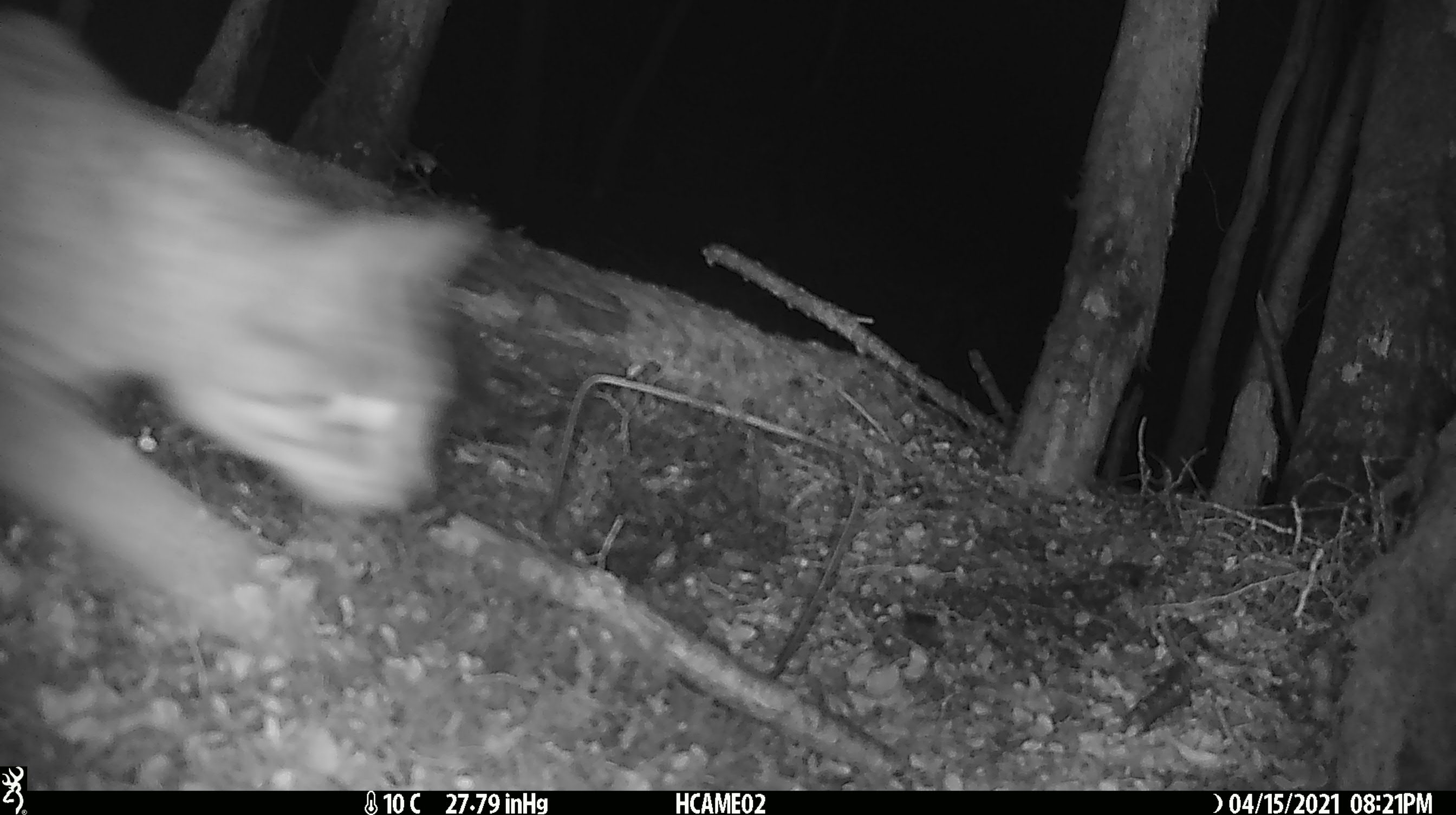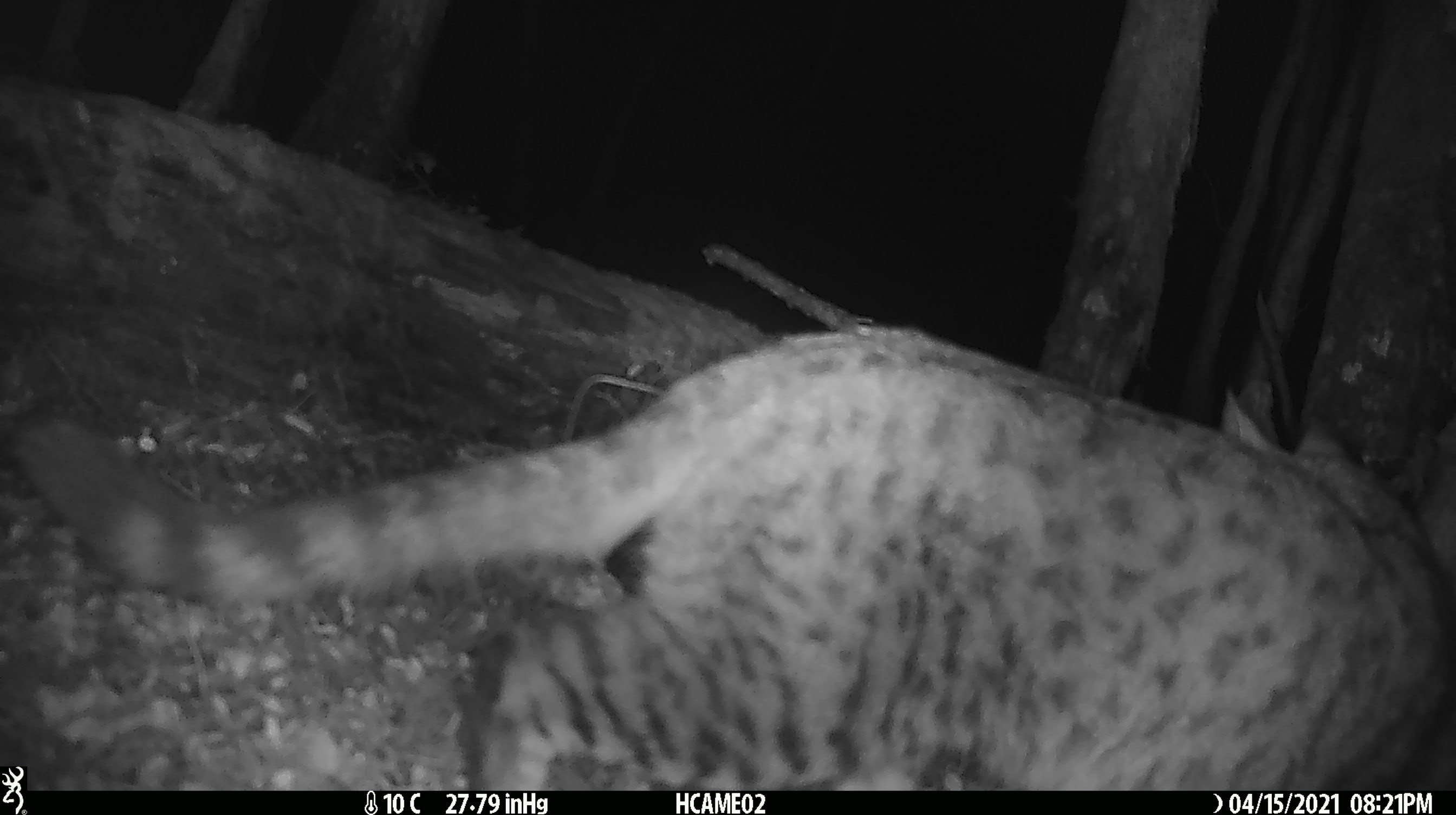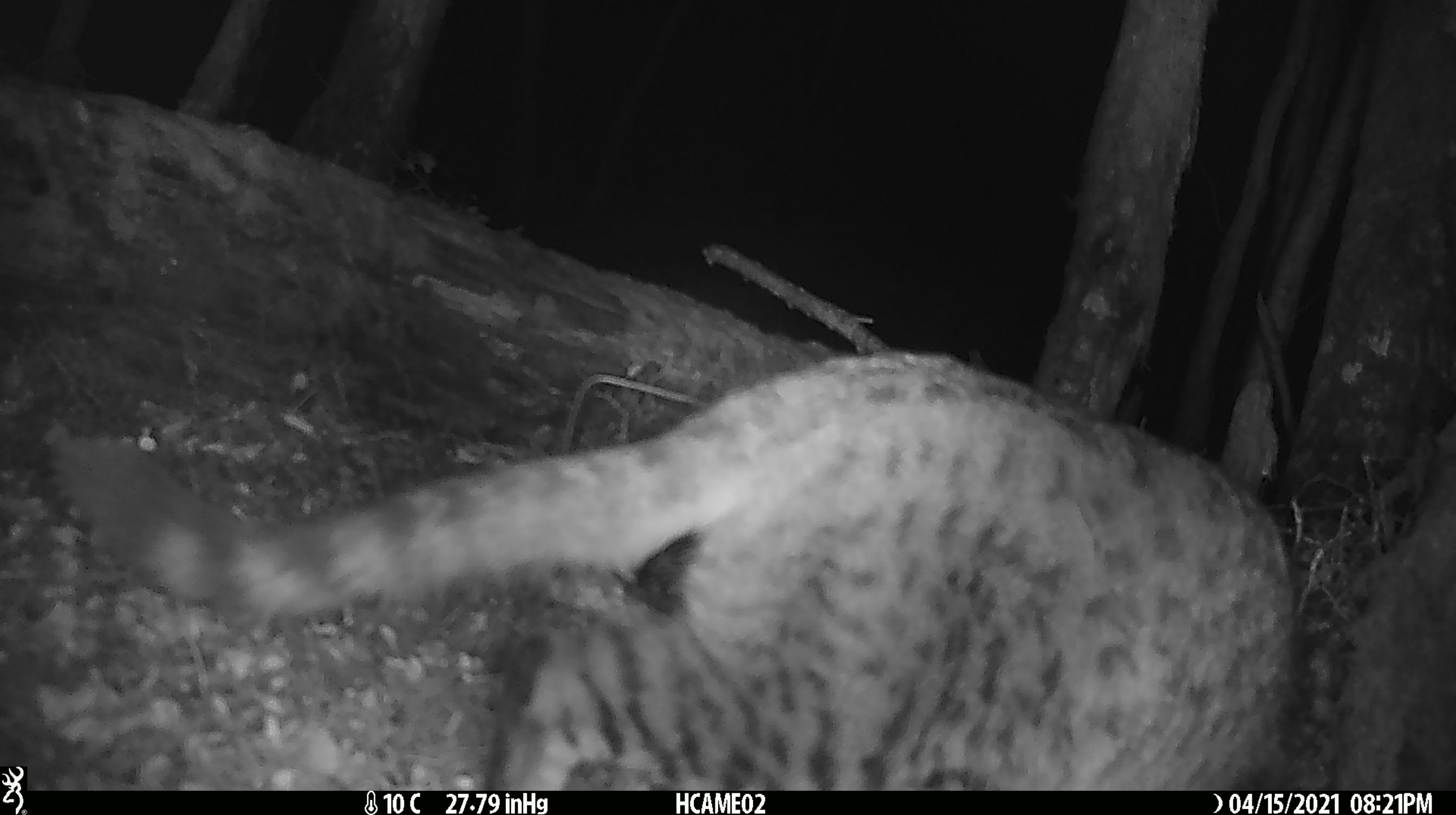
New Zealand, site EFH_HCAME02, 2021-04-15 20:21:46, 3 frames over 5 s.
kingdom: Animalia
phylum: Chordata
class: Mammalia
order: Carnivora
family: Felidae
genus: Felis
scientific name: Felis catus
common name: domestic cat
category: cat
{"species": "cat (domestic cat) (Felis catus)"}